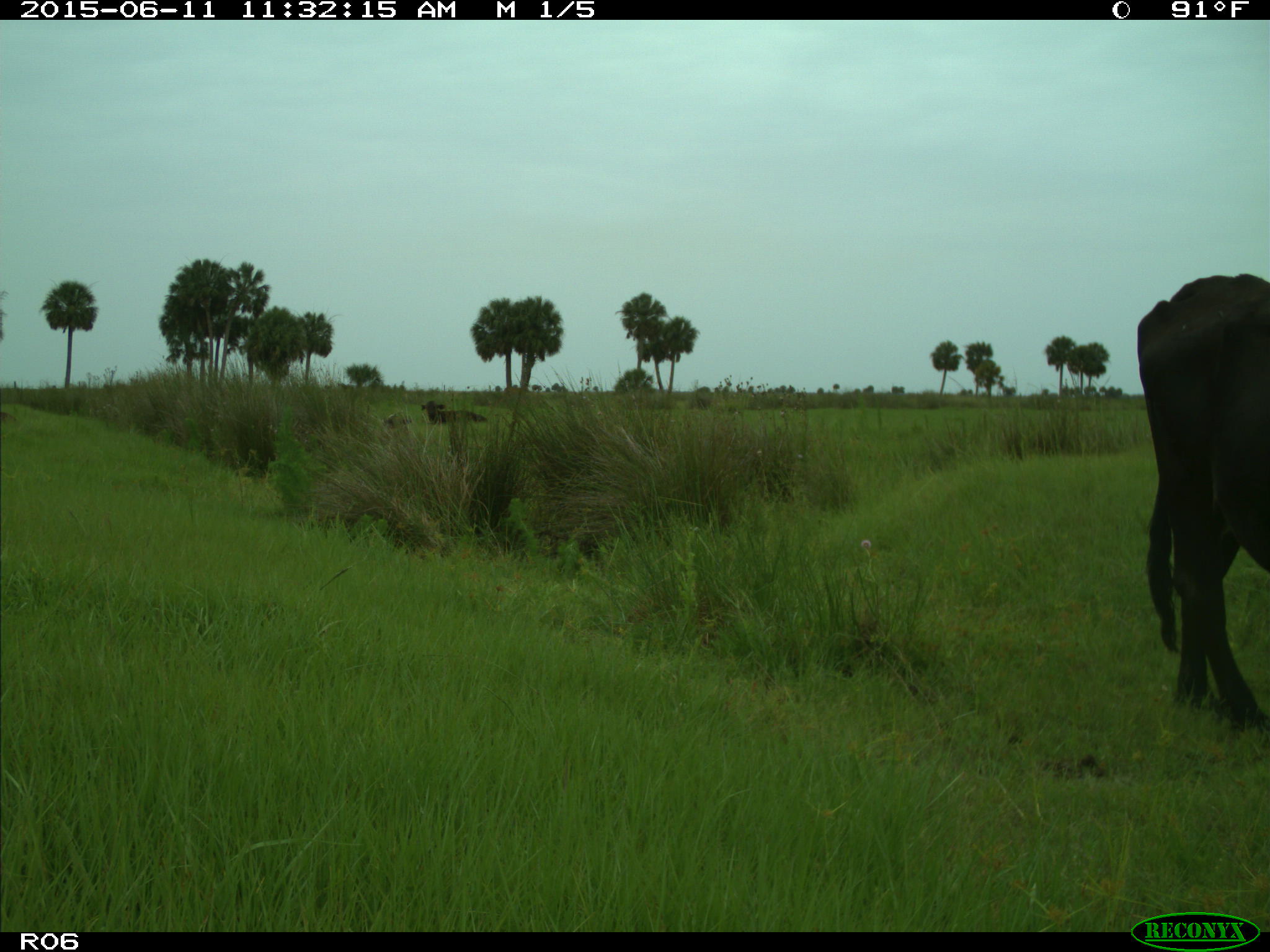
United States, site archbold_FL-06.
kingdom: Animalia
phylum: Chordata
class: Mammalia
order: Artiodactyla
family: Bovidae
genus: Bos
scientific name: Bos taurus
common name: domestic cow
Bos taurus (domestic cow).